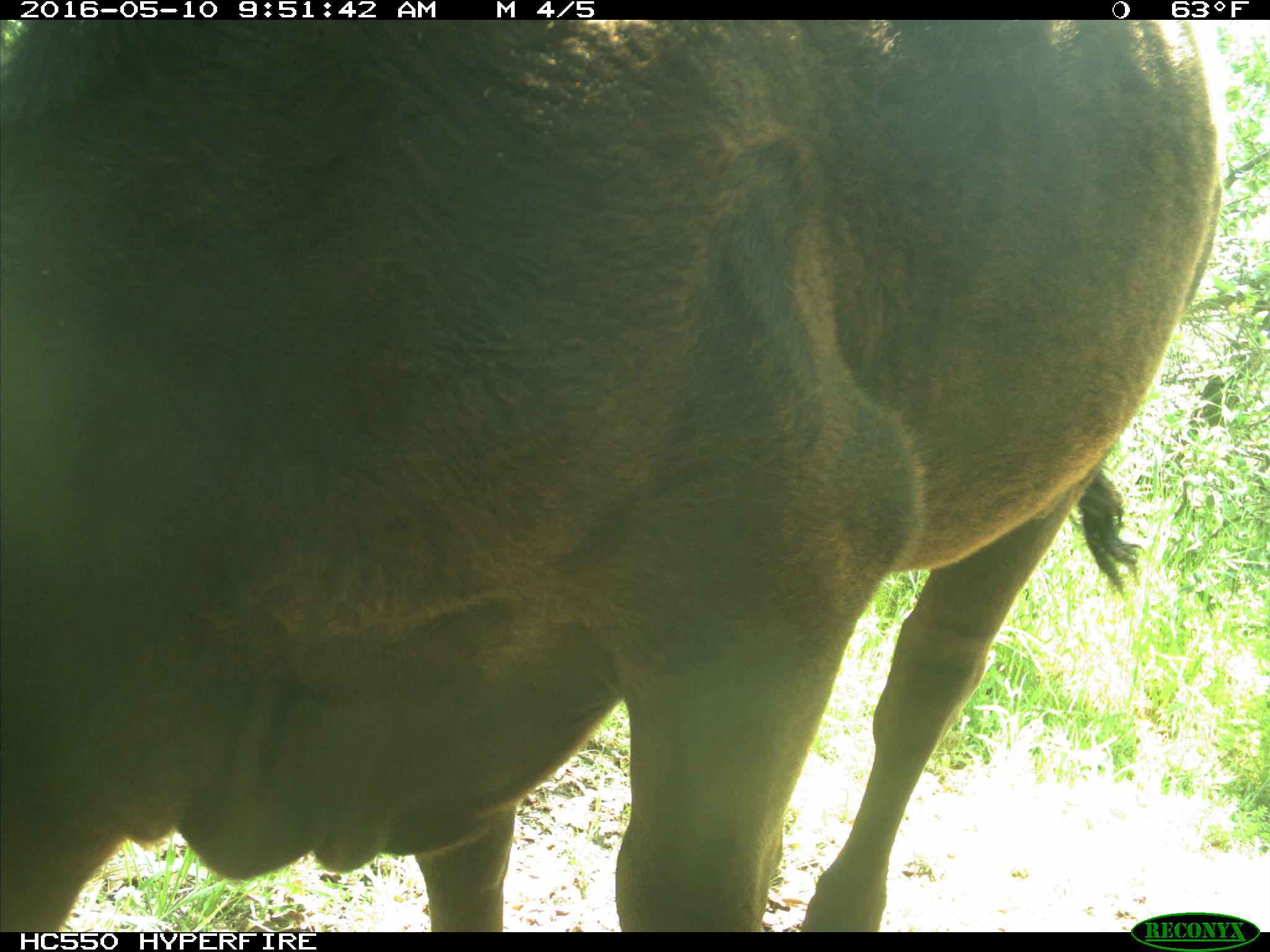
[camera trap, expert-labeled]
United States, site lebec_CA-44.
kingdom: Animalia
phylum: Chordata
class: Mammalia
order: Artiodactyla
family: Bovidae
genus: Bos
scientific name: Bos taurus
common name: domestic cow